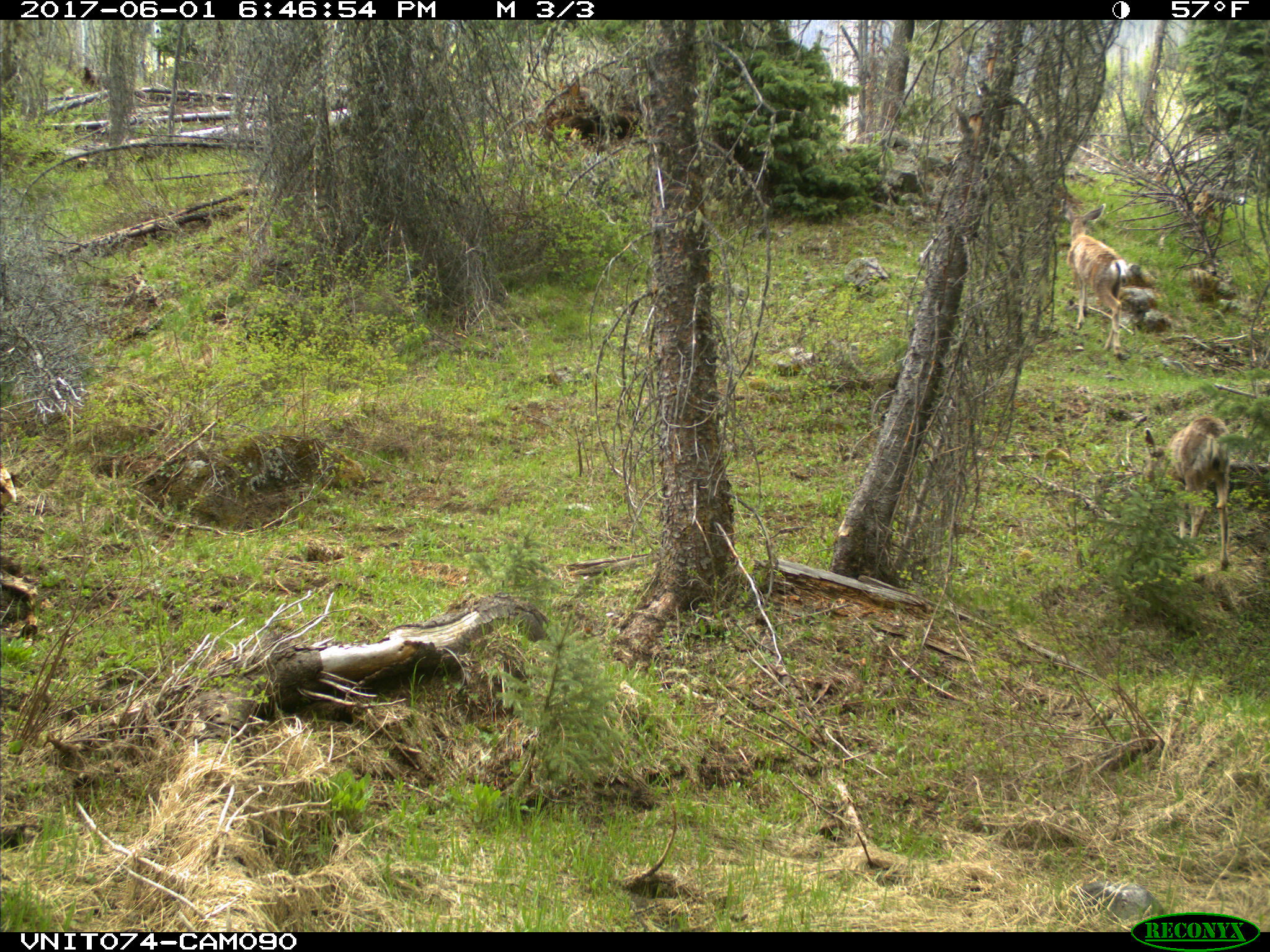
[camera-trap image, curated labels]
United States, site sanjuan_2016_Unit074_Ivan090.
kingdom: Animalia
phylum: Chordata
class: Mammalia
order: Artiodactyla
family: Cervidae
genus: Odocoileus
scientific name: Odocoileus hemionus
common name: mule deer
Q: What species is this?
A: Odocoileus hemionus (mule deer).